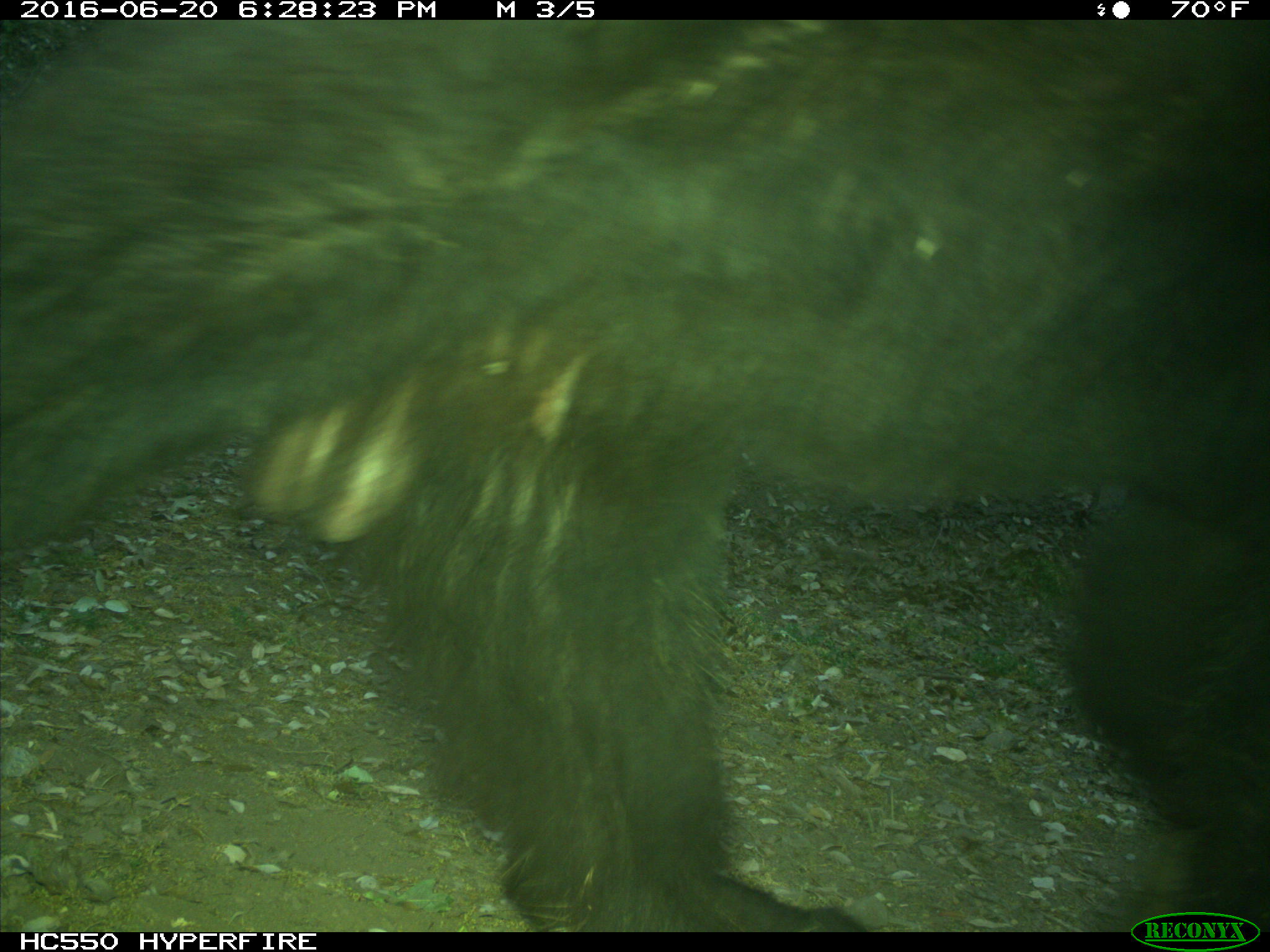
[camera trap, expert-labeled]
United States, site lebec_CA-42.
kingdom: Animalia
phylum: Chordata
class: Mammalia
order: Carnivora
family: Ursidae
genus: Ursus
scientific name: Ursus americanus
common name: american black bear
Ursus americanus (american black bear).